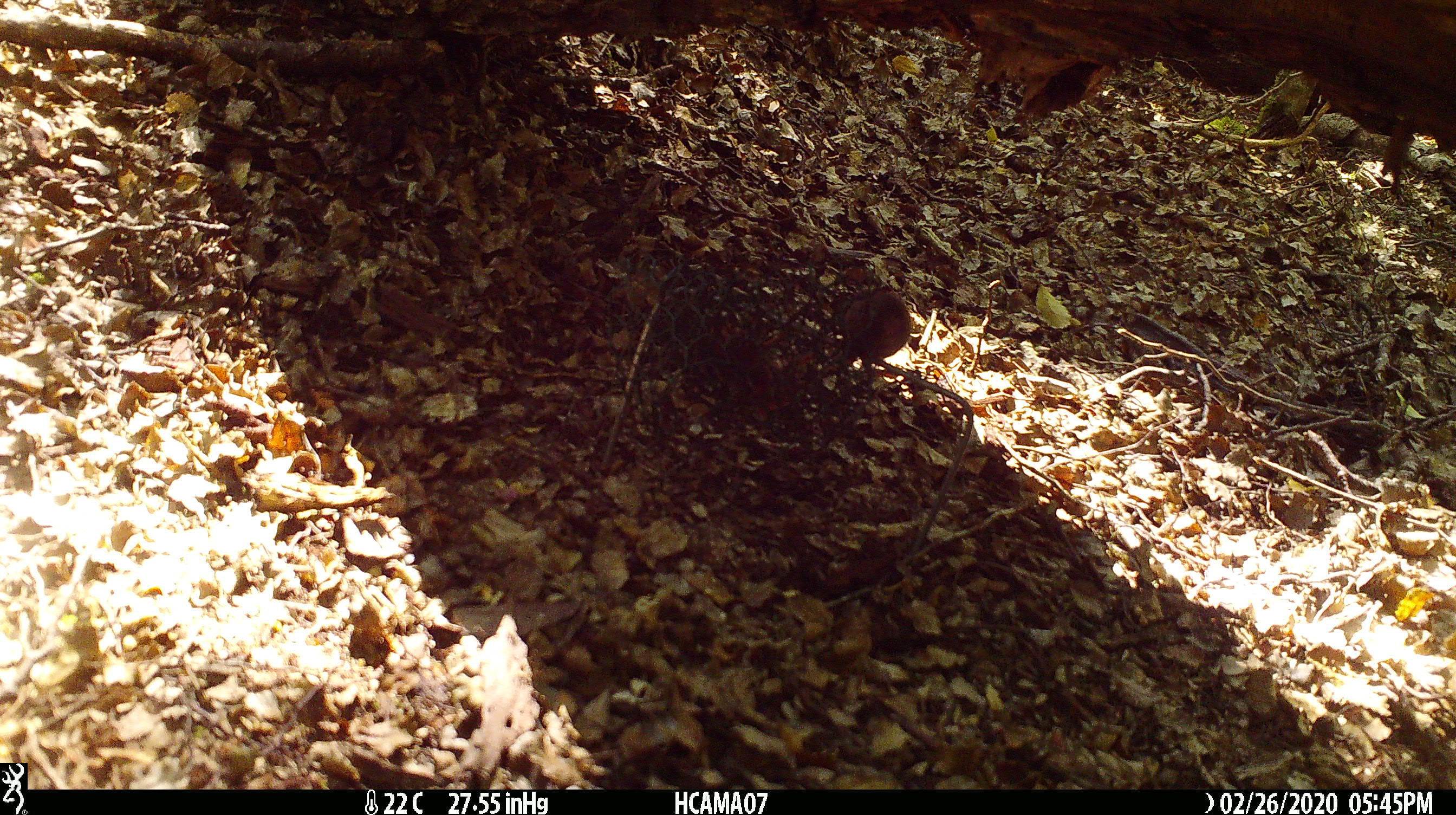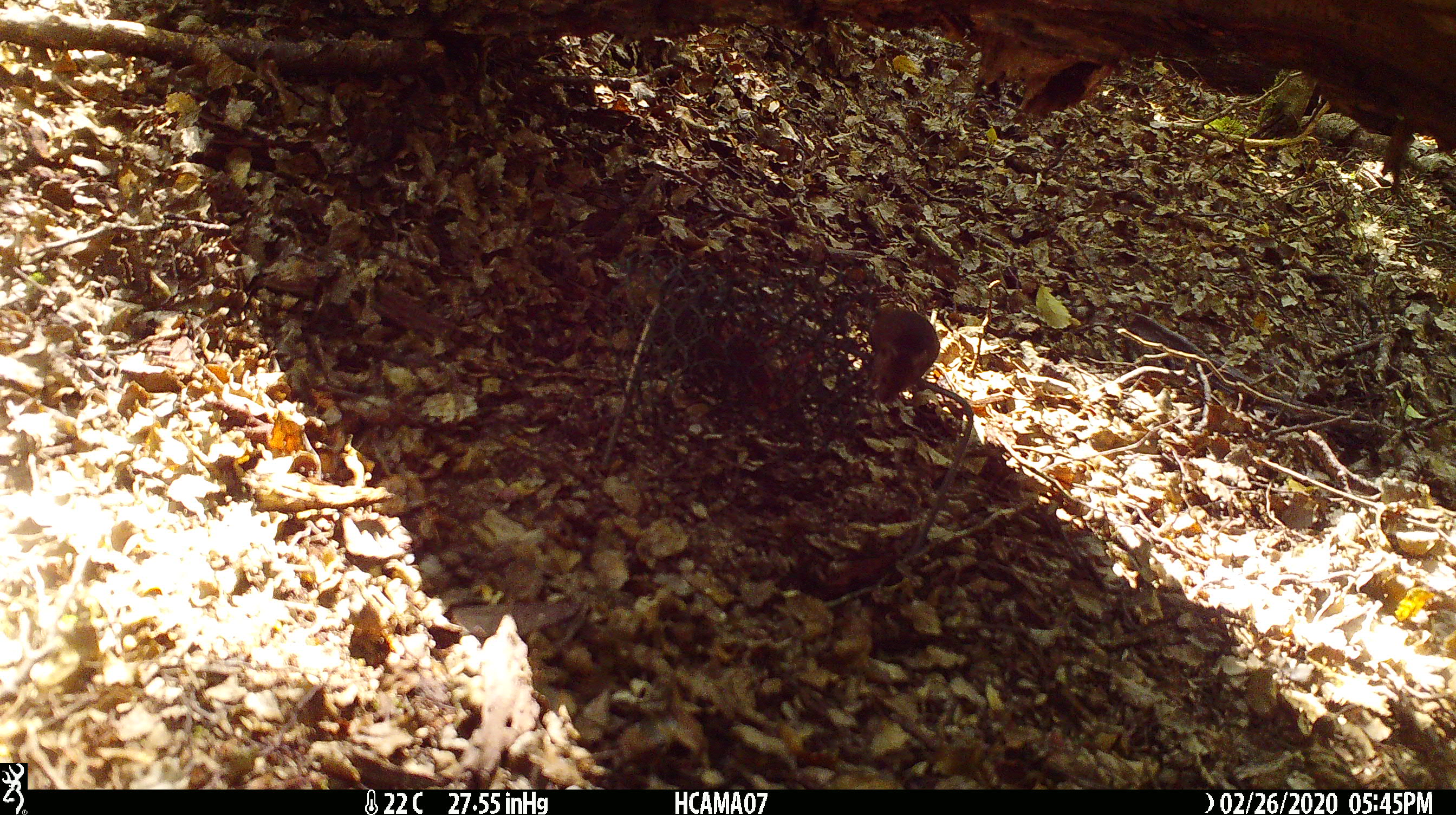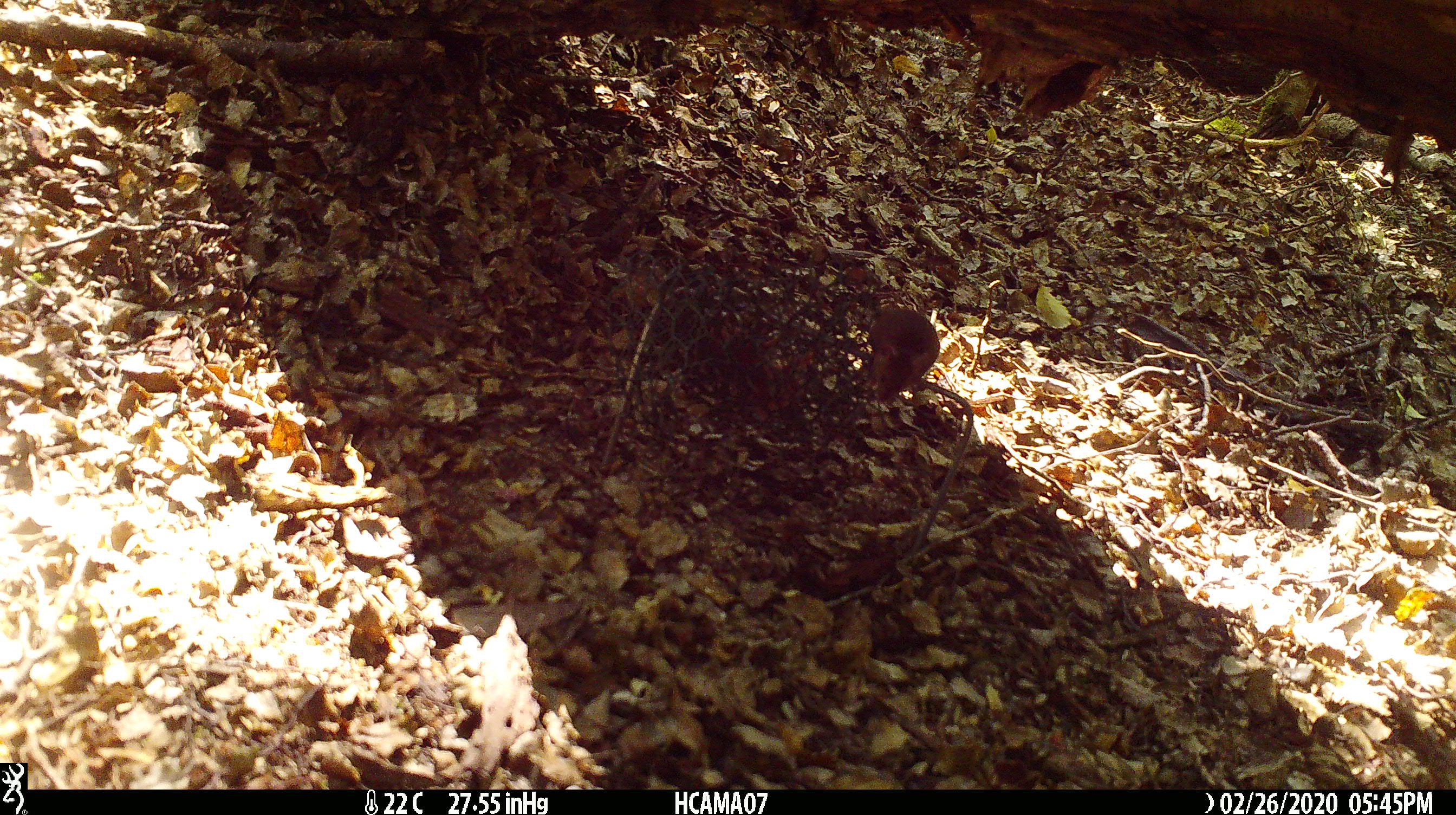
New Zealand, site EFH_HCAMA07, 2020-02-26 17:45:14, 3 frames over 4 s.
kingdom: Animalia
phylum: Chordata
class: Mammalia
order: Rodentia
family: Muridae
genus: Mus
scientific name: Mus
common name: mouse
Mouse (Mus).